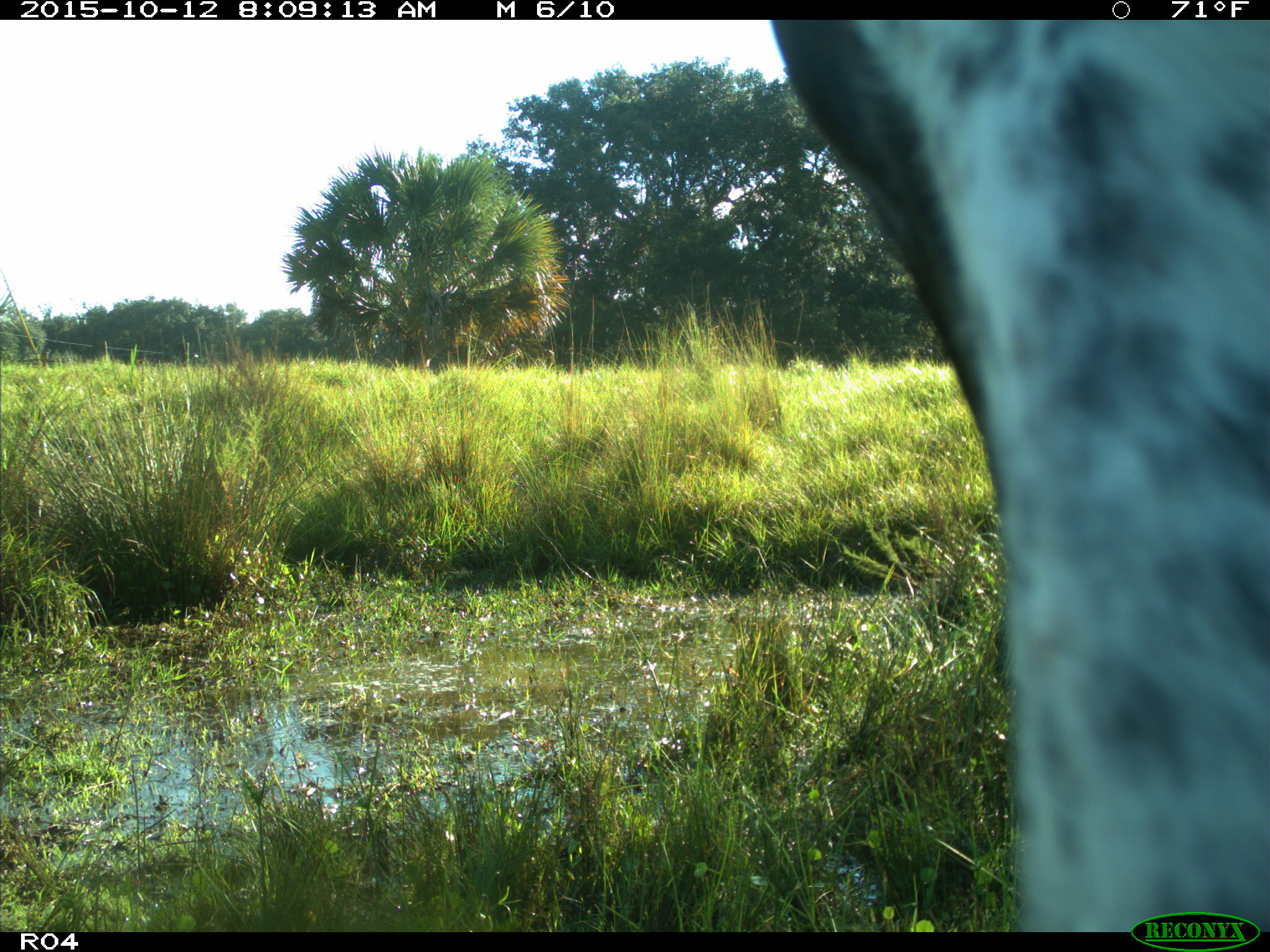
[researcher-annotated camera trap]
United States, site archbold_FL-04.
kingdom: Animalia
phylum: Chordata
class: Mammalia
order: Artiodactyla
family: Bovidae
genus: Bos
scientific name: Bos taurus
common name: domestic cow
Bos taurus (domestic cow).